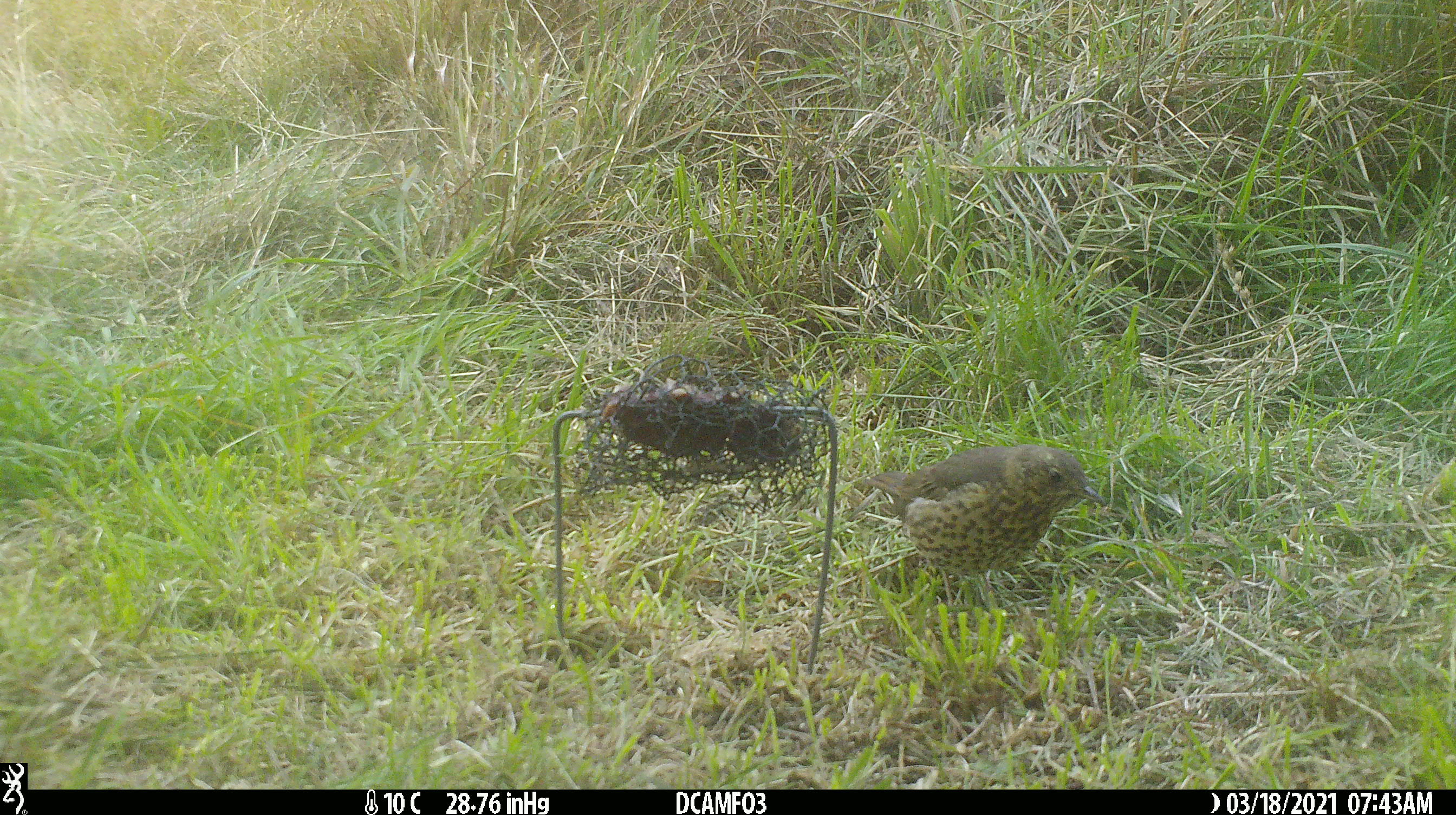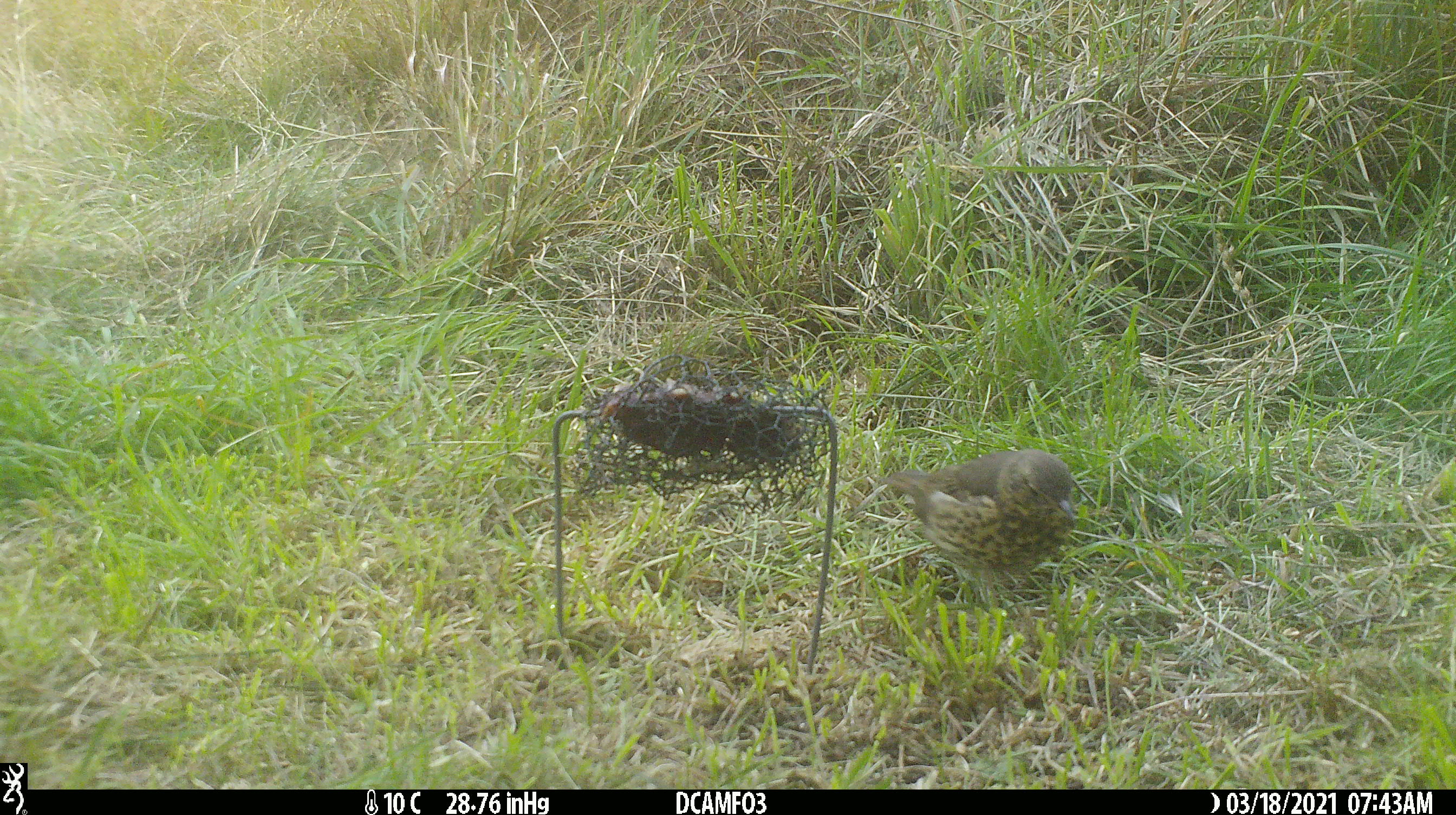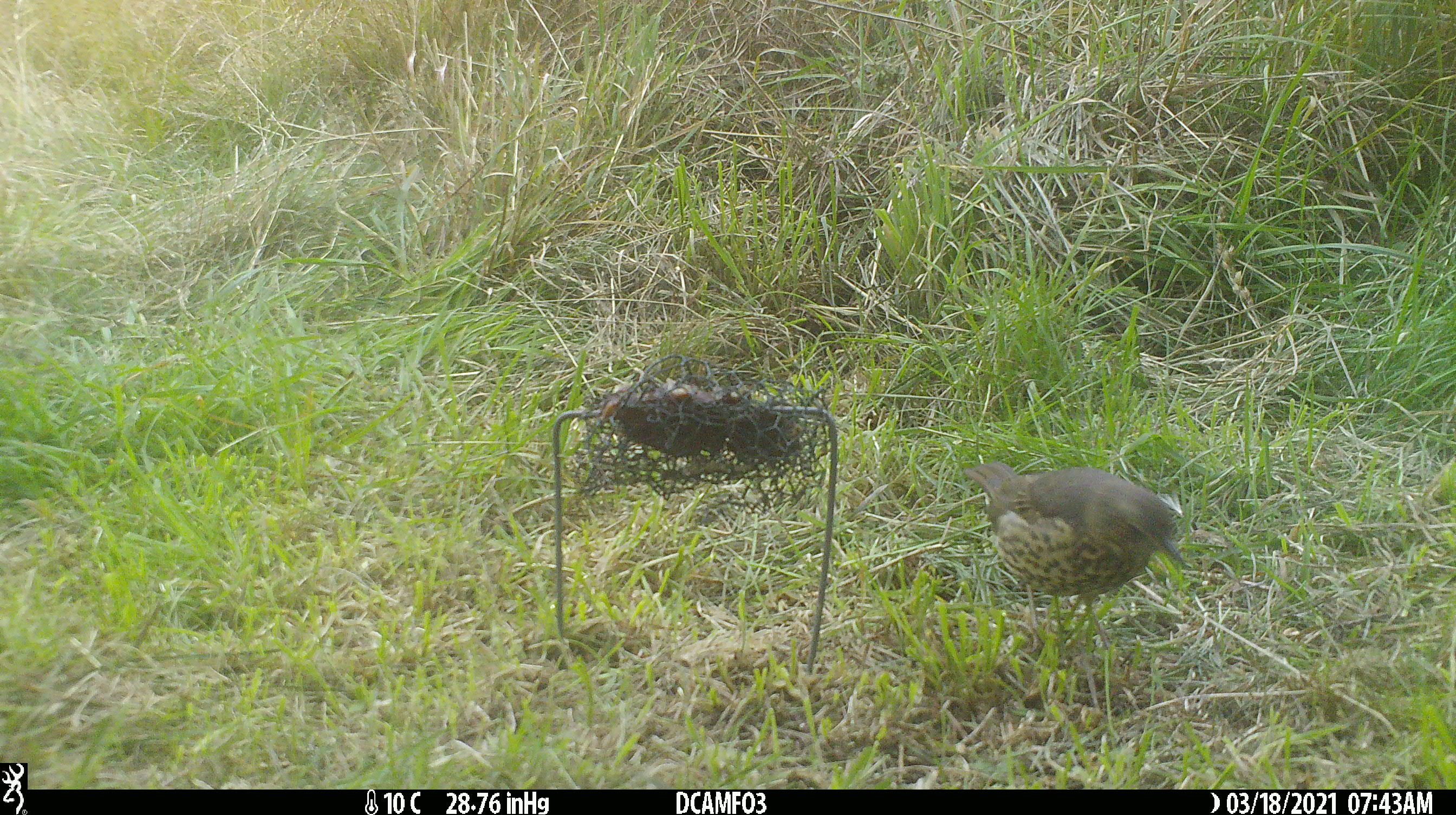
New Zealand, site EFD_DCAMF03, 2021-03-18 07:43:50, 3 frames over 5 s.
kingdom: Animalia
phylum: Chordata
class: Aves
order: Passeriformes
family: Turdidae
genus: Turdus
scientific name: Turdus philomelos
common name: song thrush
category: thrush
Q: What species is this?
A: Thrush (song thrush) (Turdus philomelos).